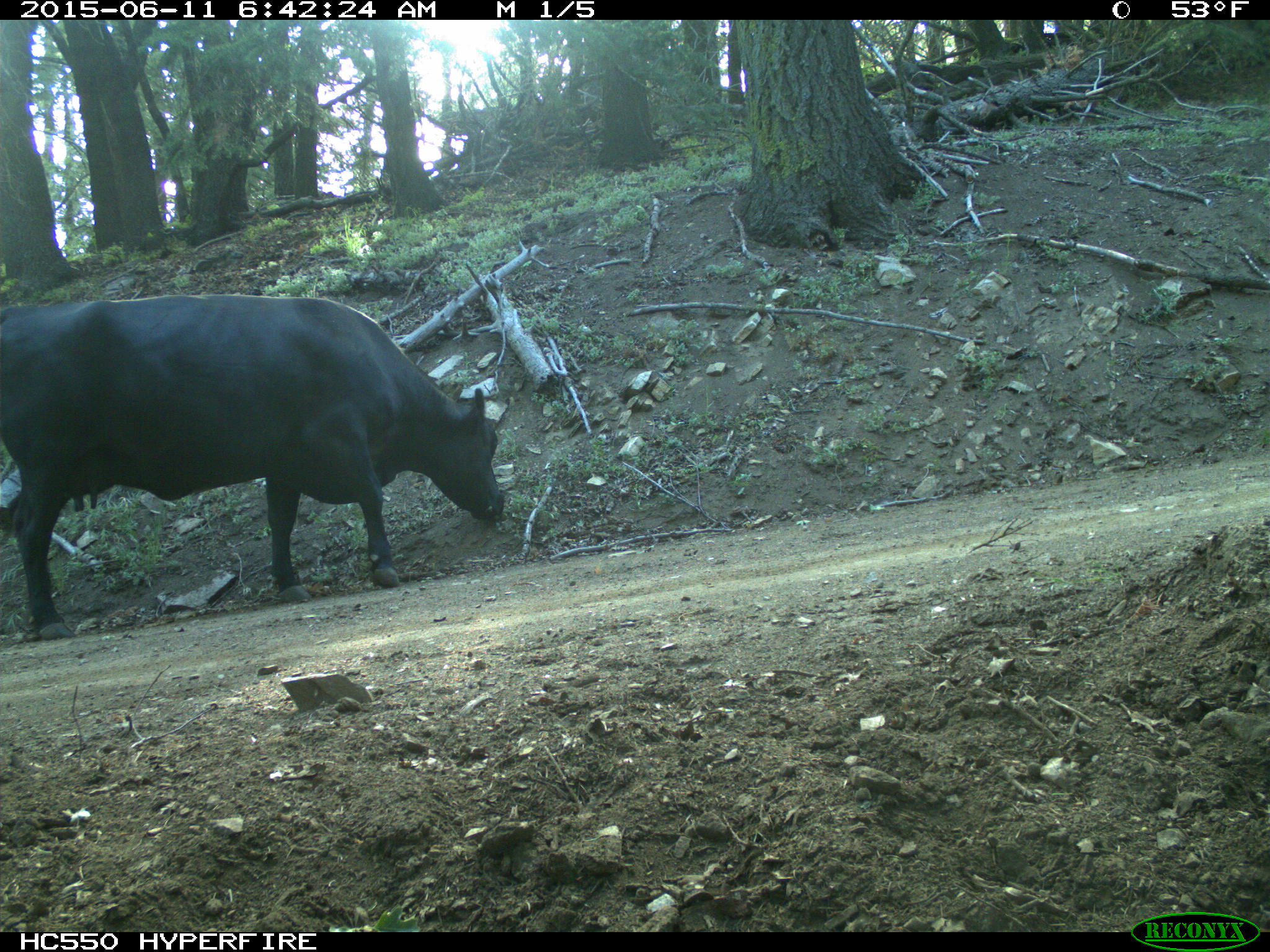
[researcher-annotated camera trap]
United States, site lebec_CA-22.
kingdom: Animalia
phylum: Chordata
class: Mammalia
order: Artiodactyla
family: Bovidae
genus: Bos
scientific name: Bos taurus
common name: domestic cow